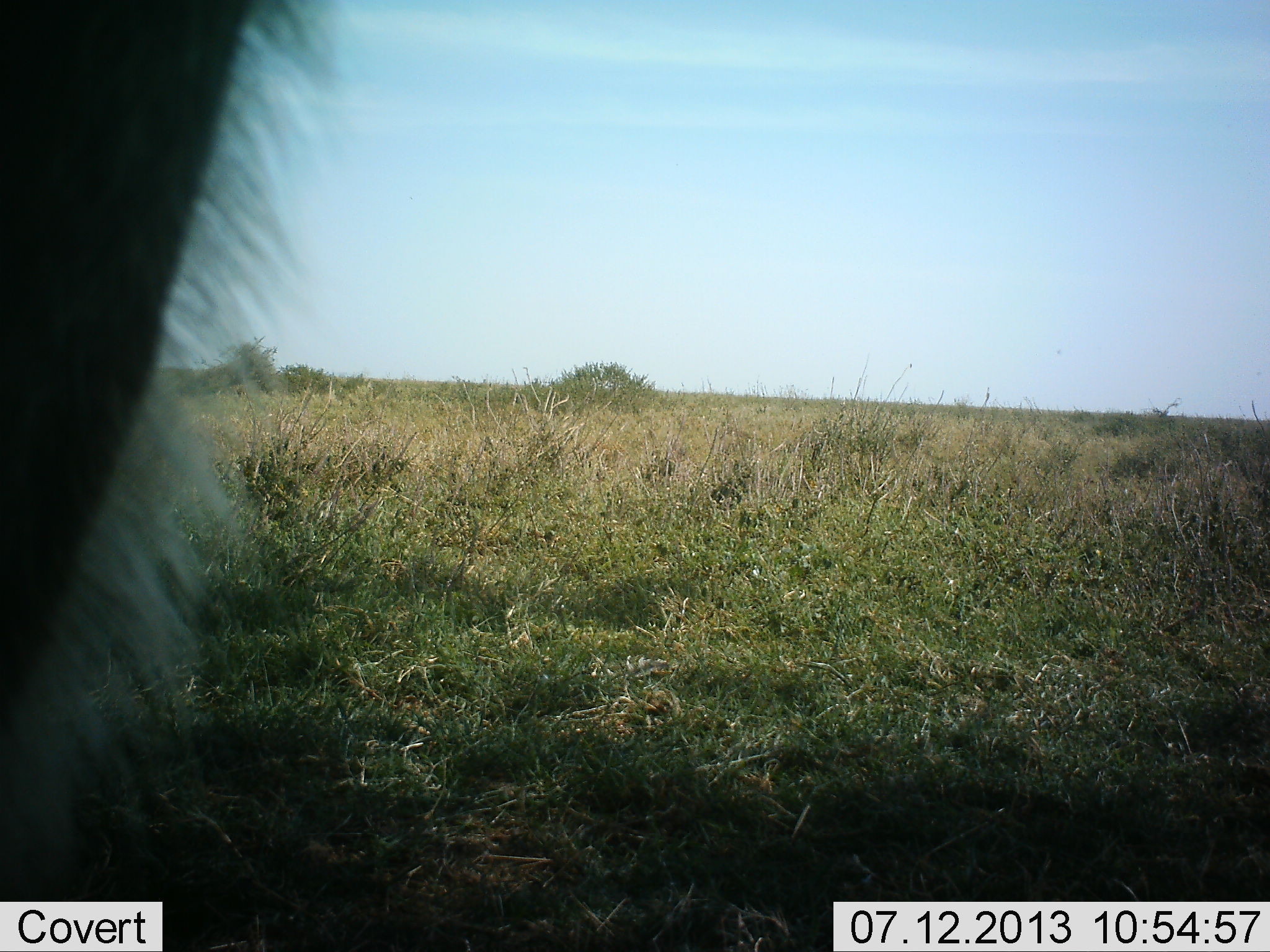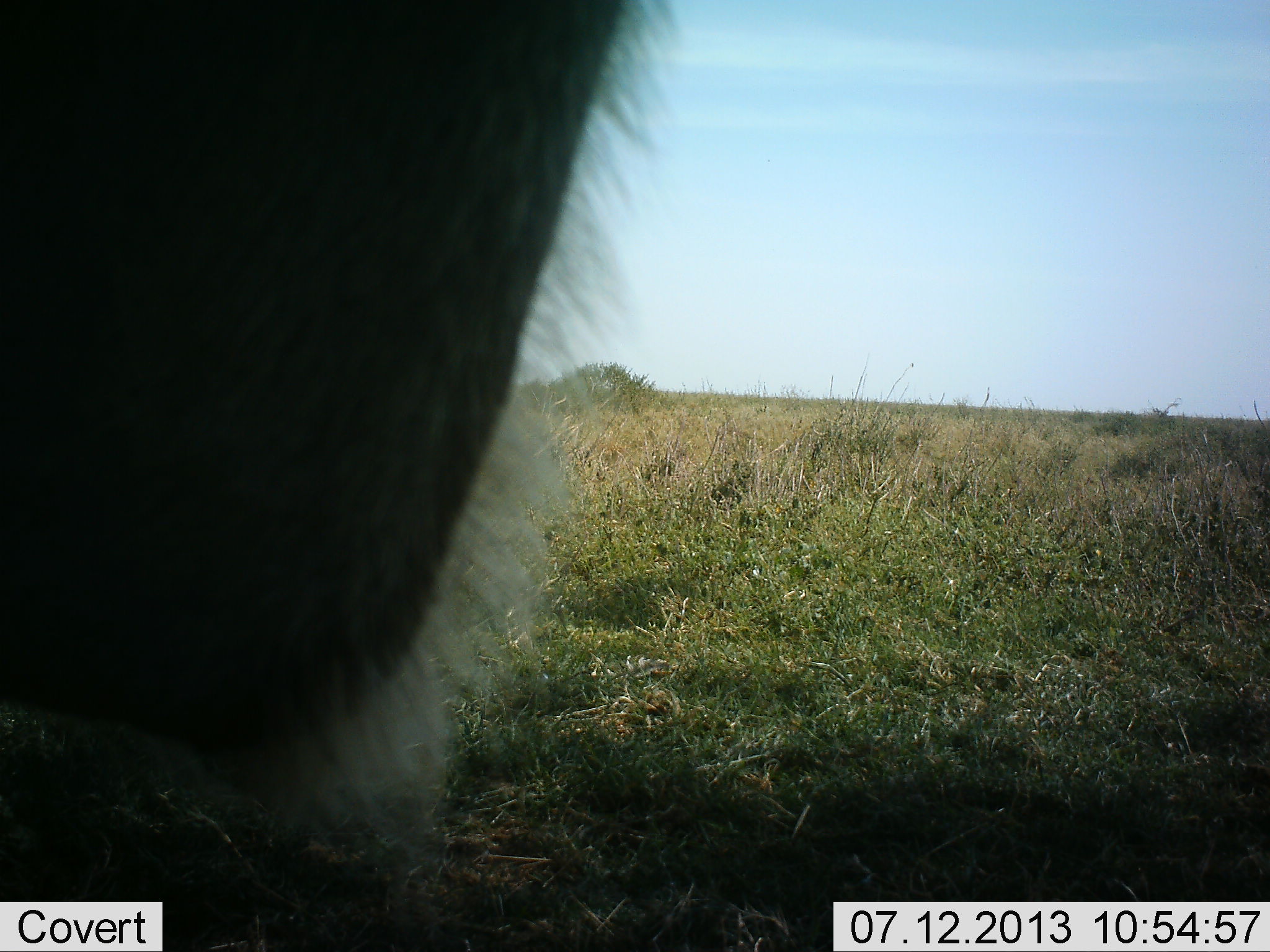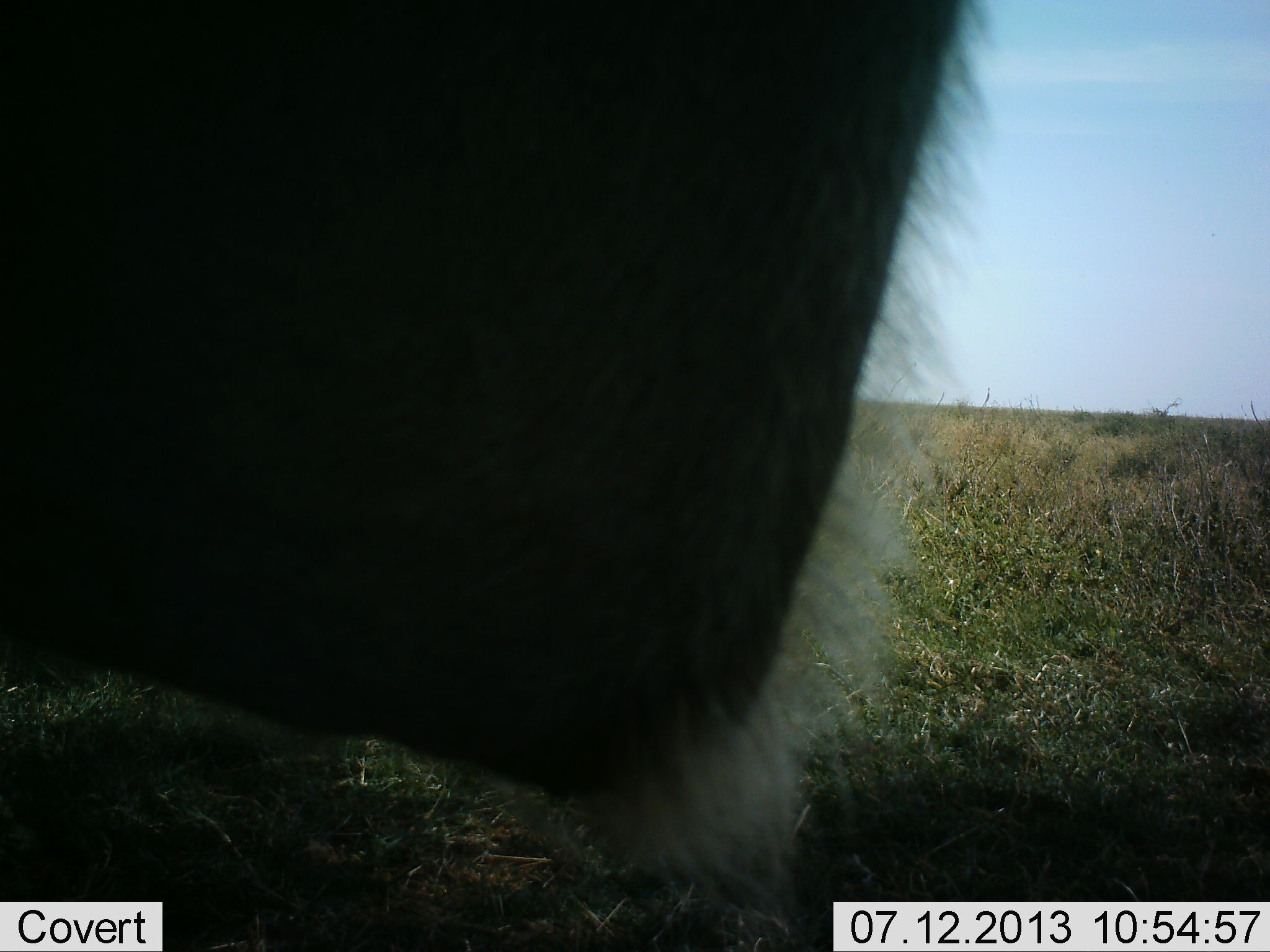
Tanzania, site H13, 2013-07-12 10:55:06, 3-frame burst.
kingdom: Animalia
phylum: Chordata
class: Mammalia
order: Artiodactyla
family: Bovidae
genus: Connochaetes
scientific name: Connochaetes taurinus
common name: blue wildebeest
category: wildebeest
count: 1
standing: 44%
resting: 11%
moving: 22%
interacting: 11%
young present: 0%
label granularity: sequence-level